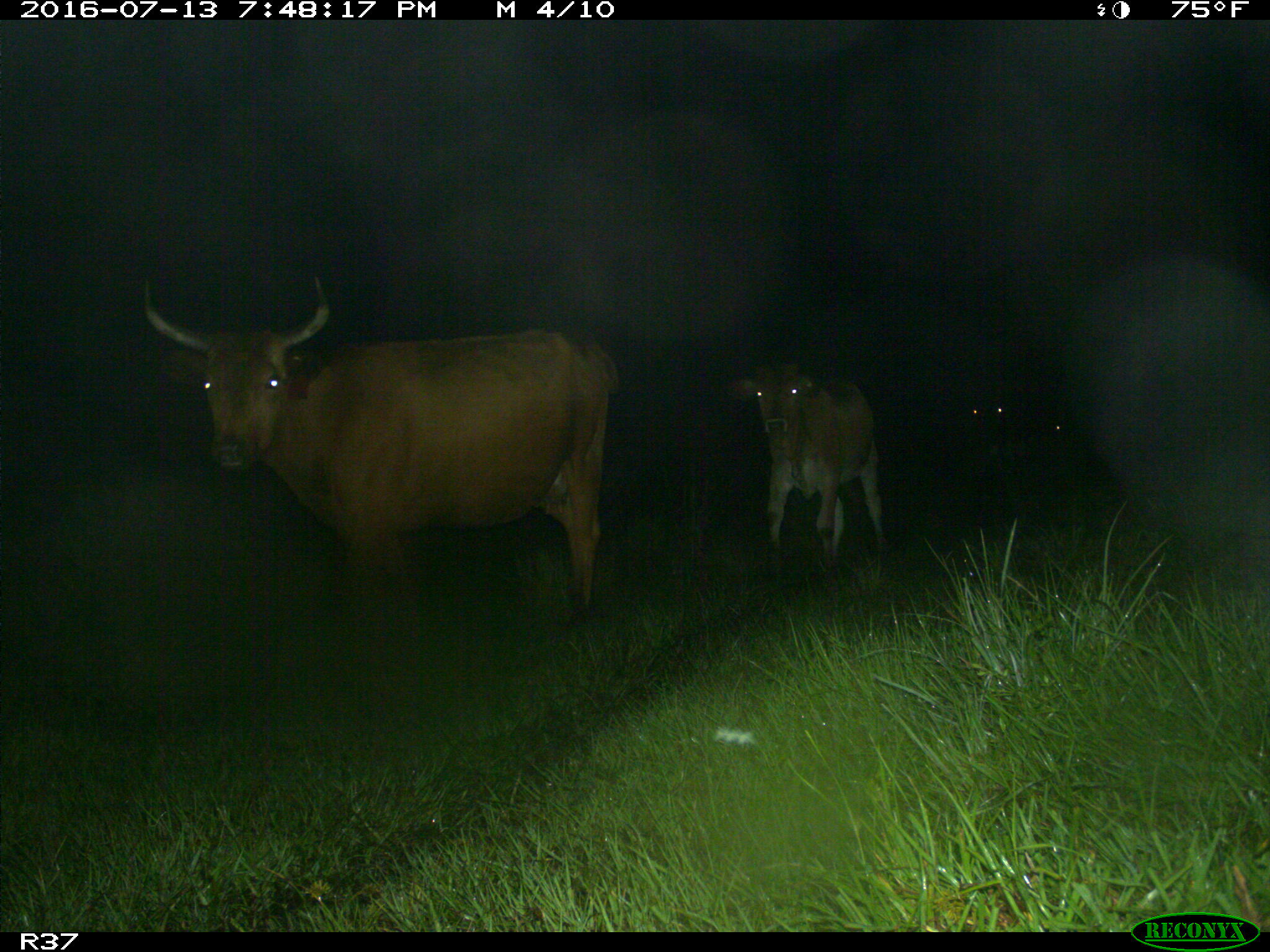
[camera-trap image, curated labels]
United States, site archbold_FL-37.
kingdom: Animalia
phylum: Chordata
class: Mammalia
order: Artiodactyla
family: Bovidae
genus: Bos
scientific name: Bos taurus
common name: domestic cow